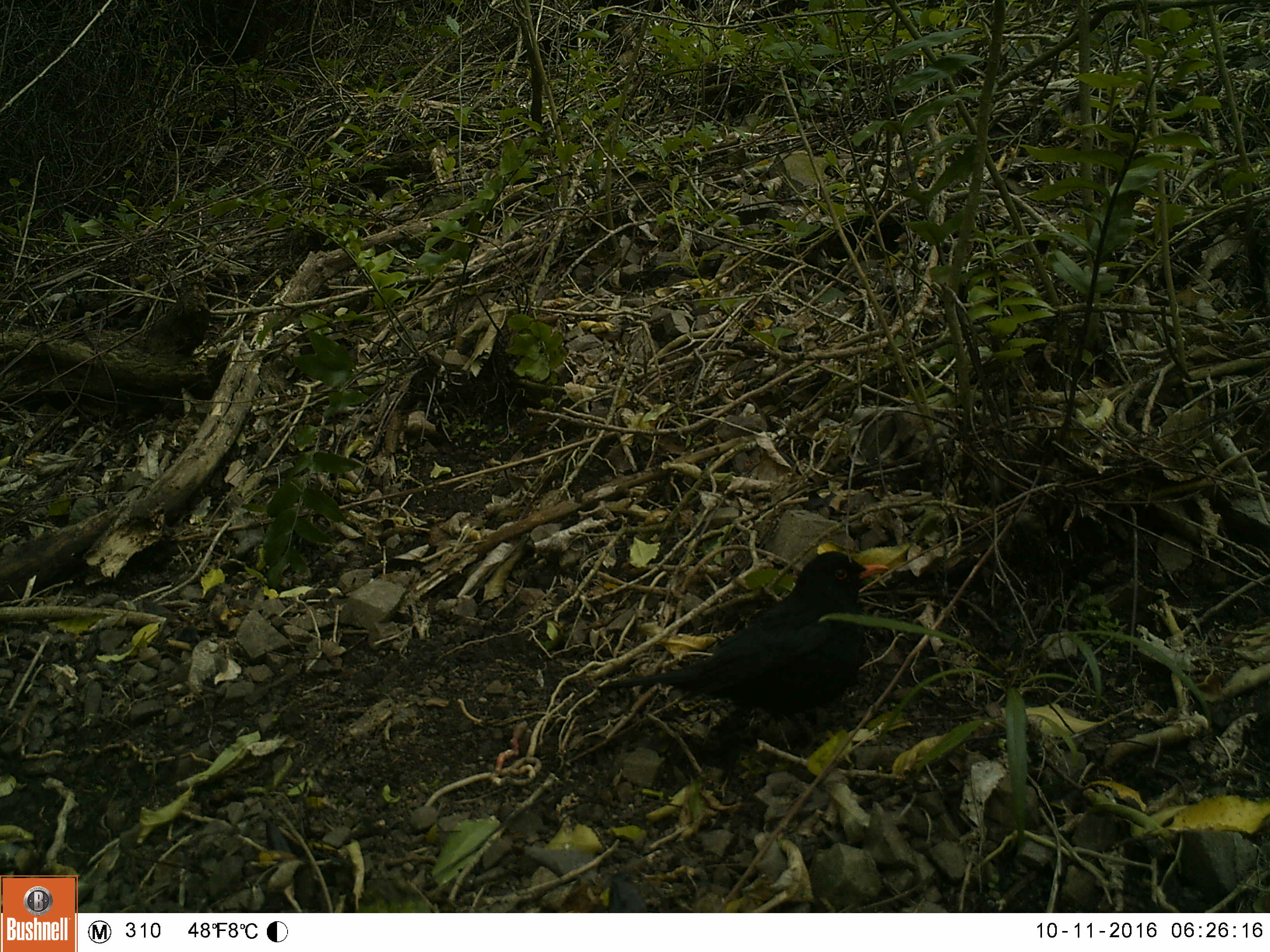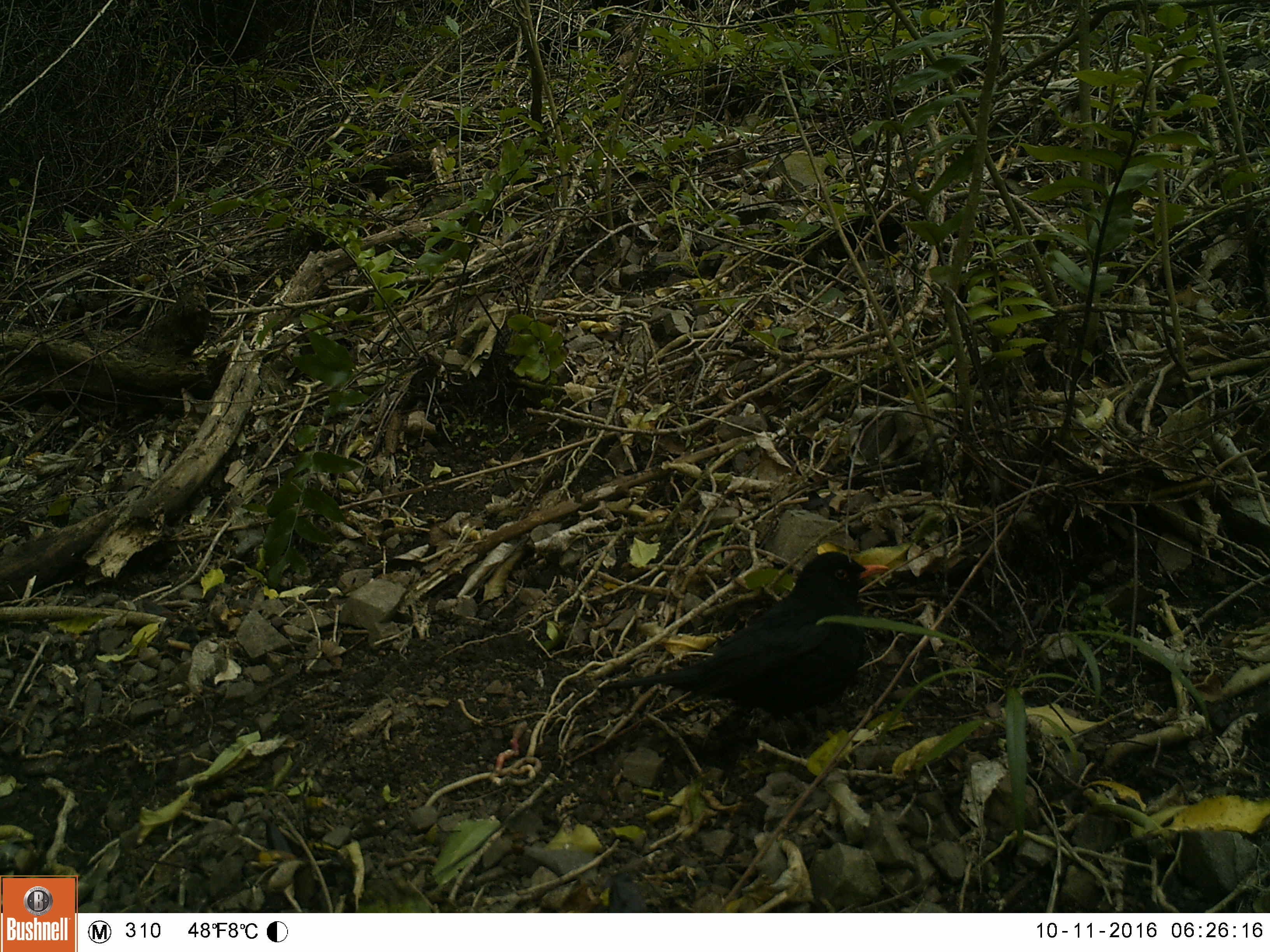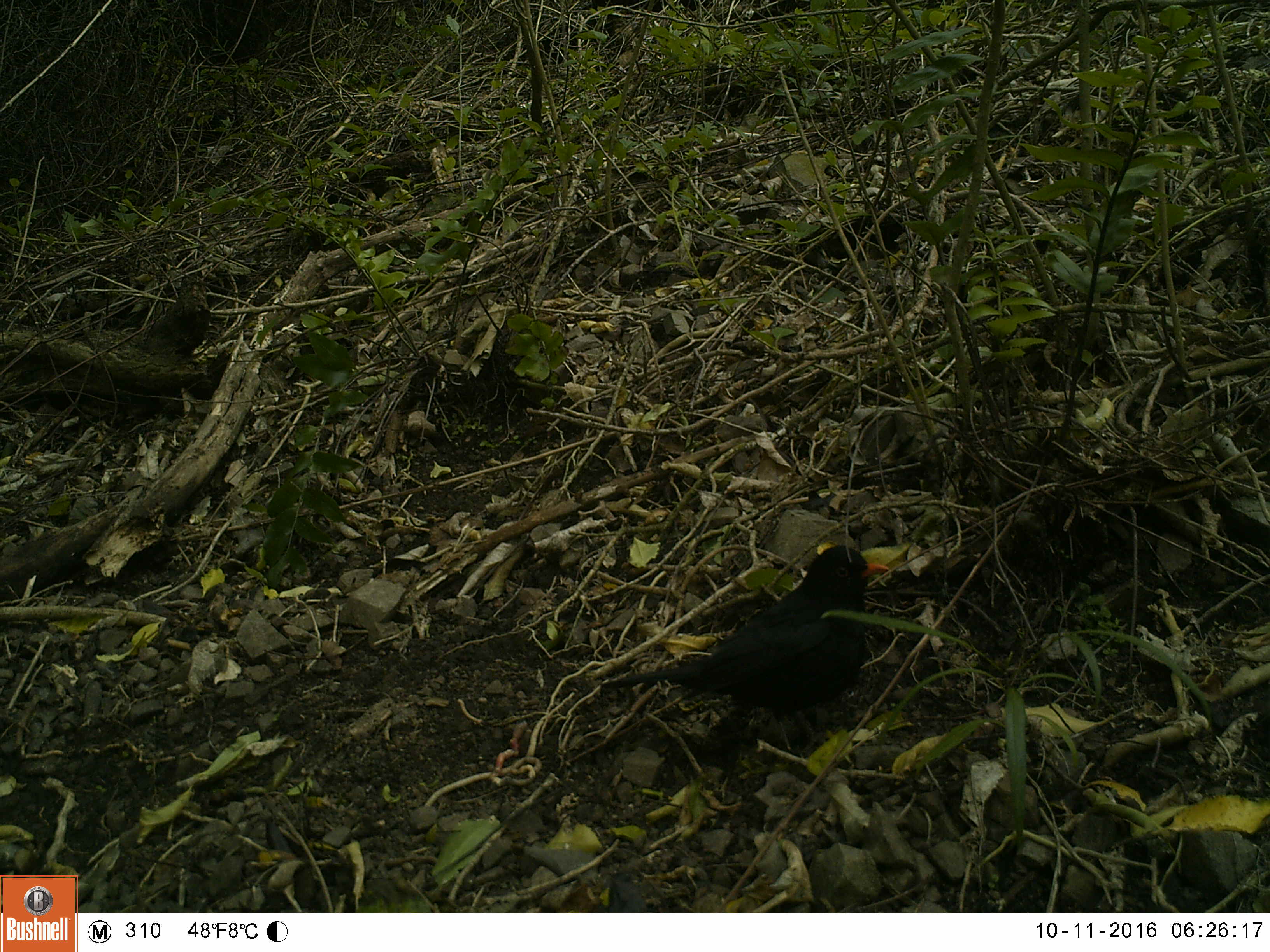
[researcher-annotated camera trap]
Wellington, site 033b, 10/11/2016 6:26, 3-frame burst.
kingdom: Animalia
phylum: Chordata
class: Aves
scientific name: Aves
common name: bird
Bird (Aves).